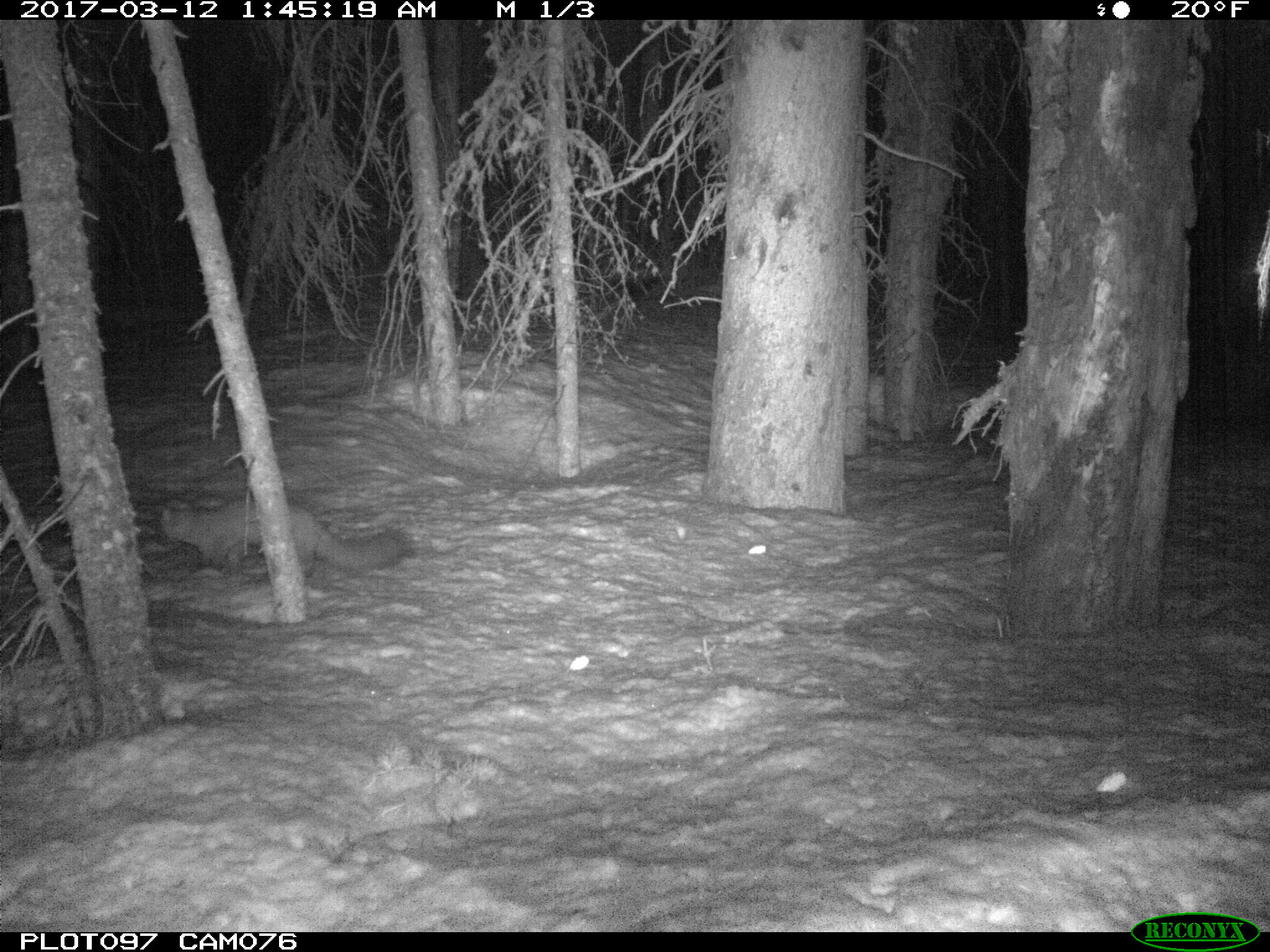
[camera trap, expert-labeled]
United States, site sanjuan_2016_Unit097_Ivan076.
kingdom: Animalia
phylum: Chordata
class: Mammalia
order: Carnivora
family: Mustelidae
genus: Martes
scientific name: Martes americana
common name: american marten